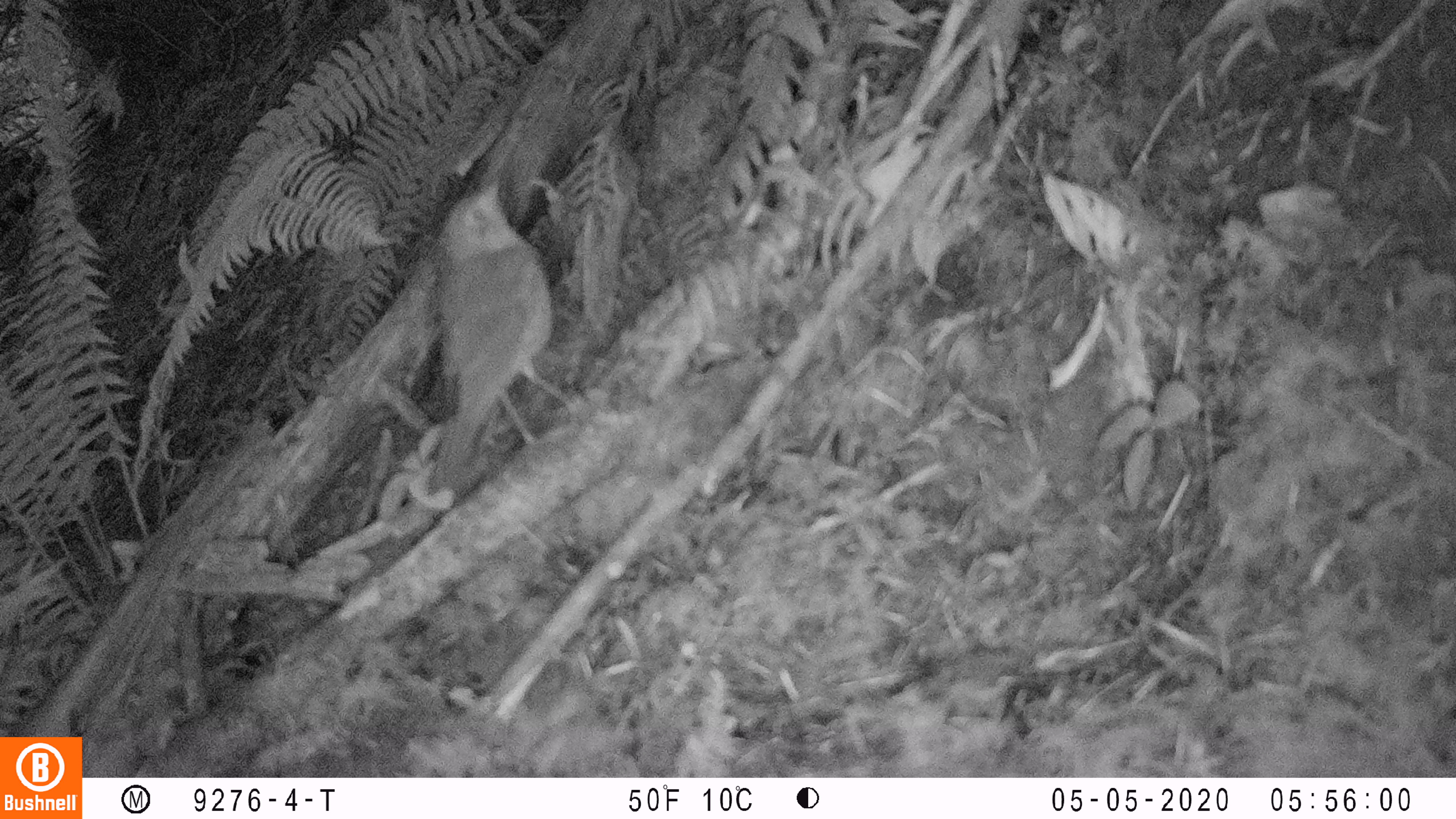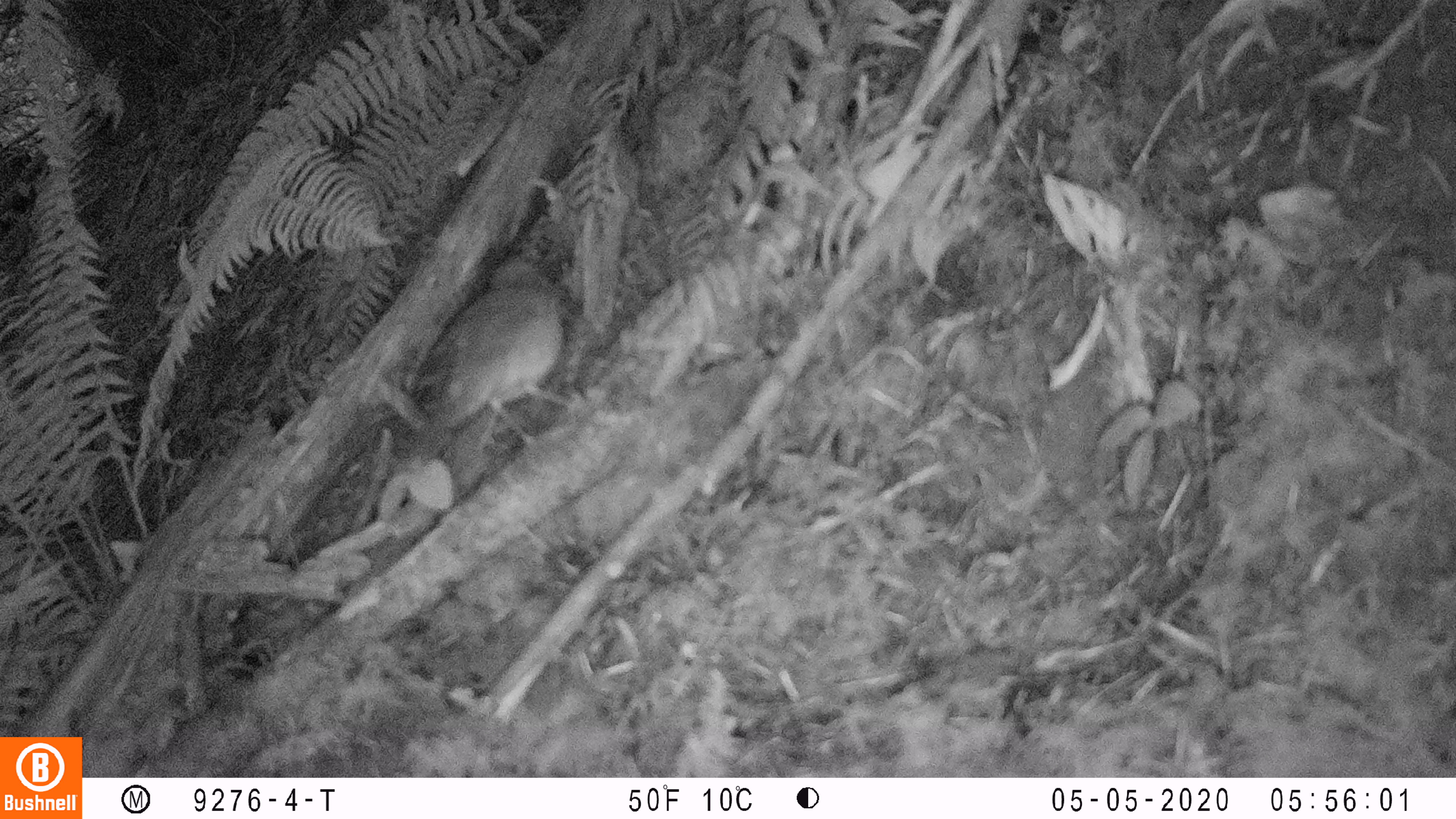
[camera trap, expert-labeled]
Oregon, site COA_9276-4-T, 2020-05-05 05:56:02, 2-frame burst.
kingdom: Animalia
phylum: Chordata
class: Aves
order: Passeriformes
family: Turdidae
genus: Catharus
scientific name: Catharus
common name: brown thrushes and nightingale-thrushes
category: catharus species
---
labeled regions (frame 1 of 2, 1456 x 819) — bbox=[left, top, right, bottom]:
catharus species: bbox=[409, 168, 589, 525]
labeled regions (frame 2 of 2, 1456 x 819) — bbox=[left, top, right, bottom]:
catharus species: bbox=[390, 234, 588, 494]